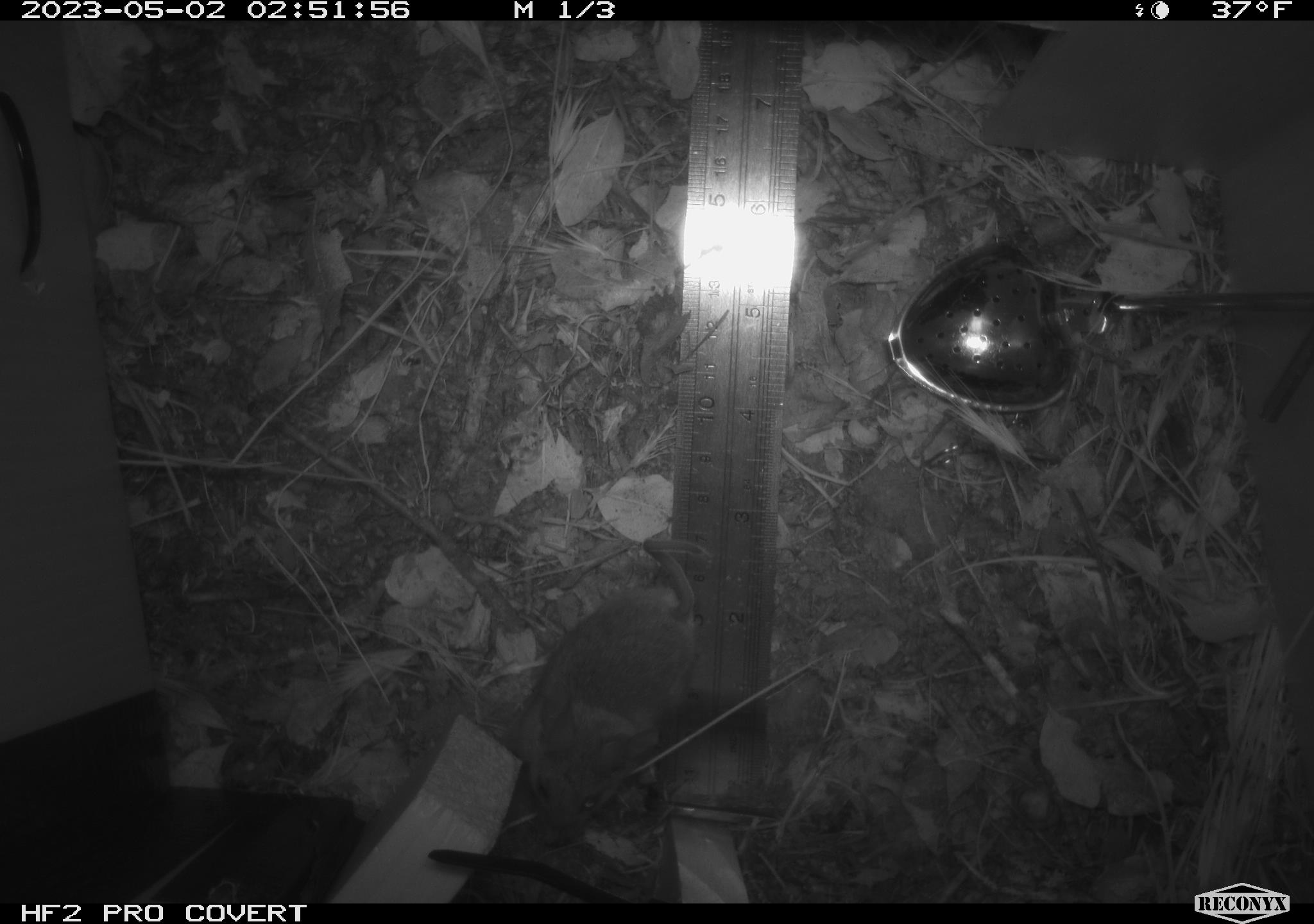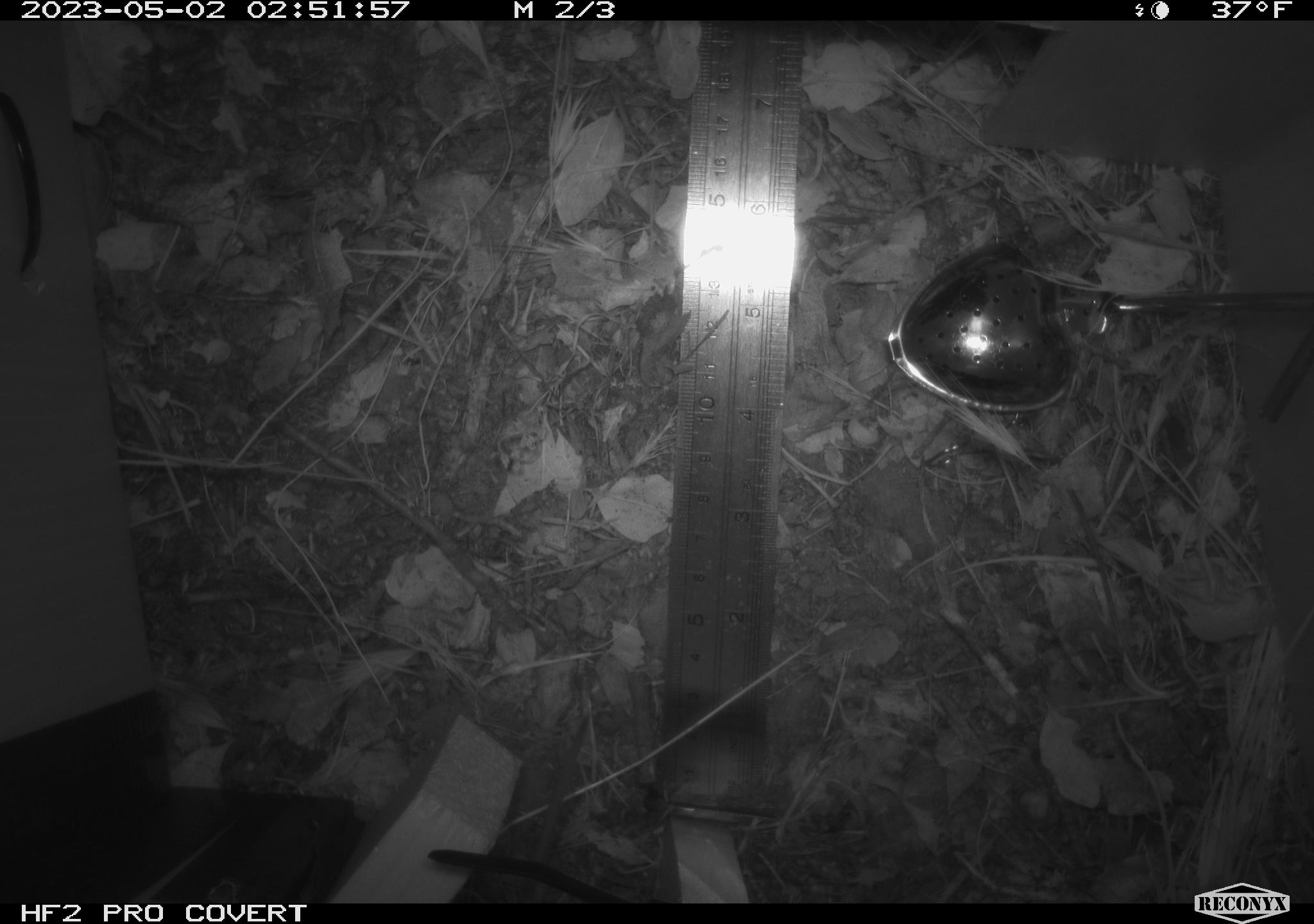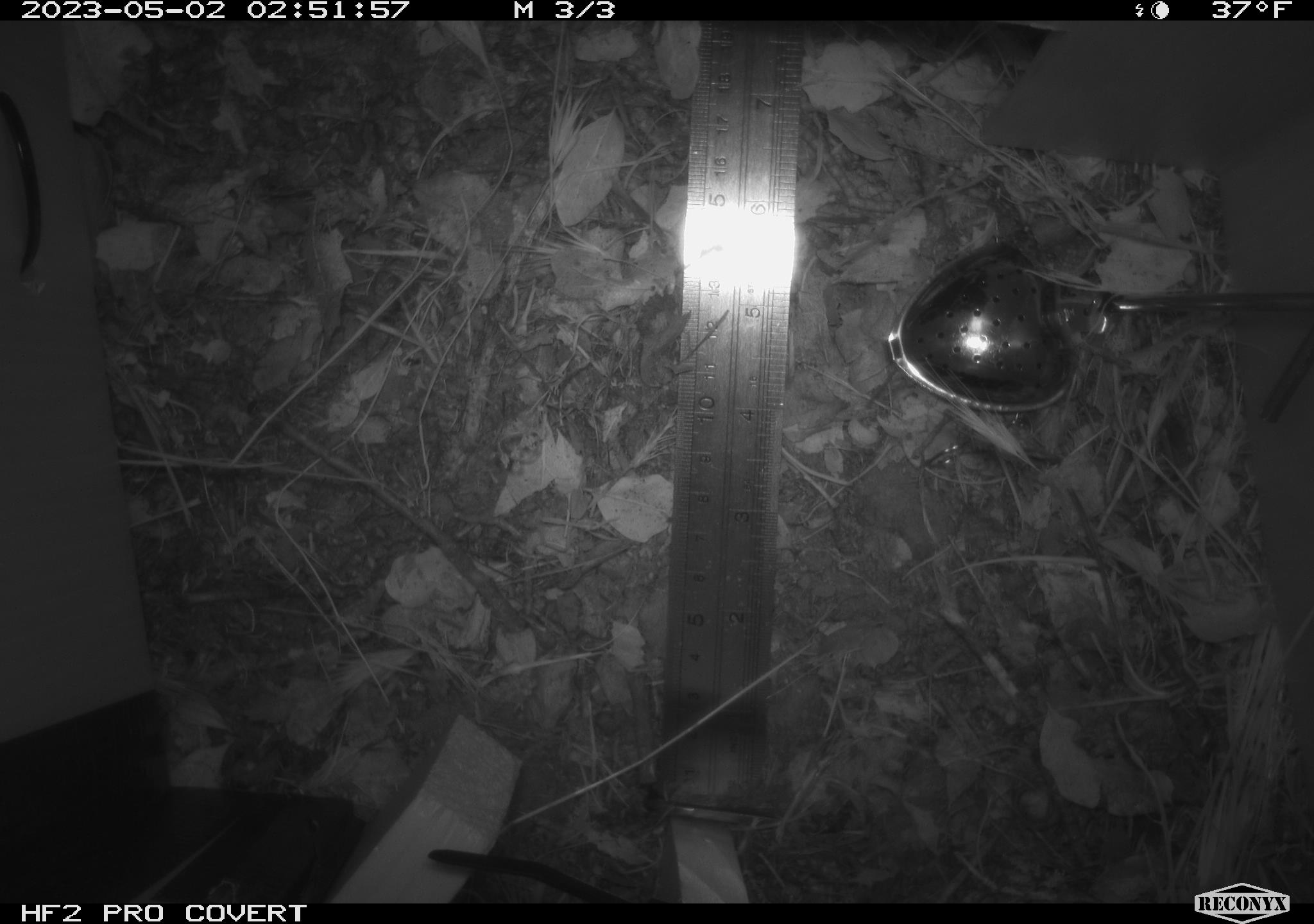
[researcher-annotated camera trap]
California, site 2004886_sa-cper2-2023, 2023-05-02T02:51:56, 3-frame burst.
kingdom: Animalia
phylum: Chordata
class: Mammalia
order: Rodentia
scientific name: Rodentia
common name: mouse species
Mouse species (Rodentia).